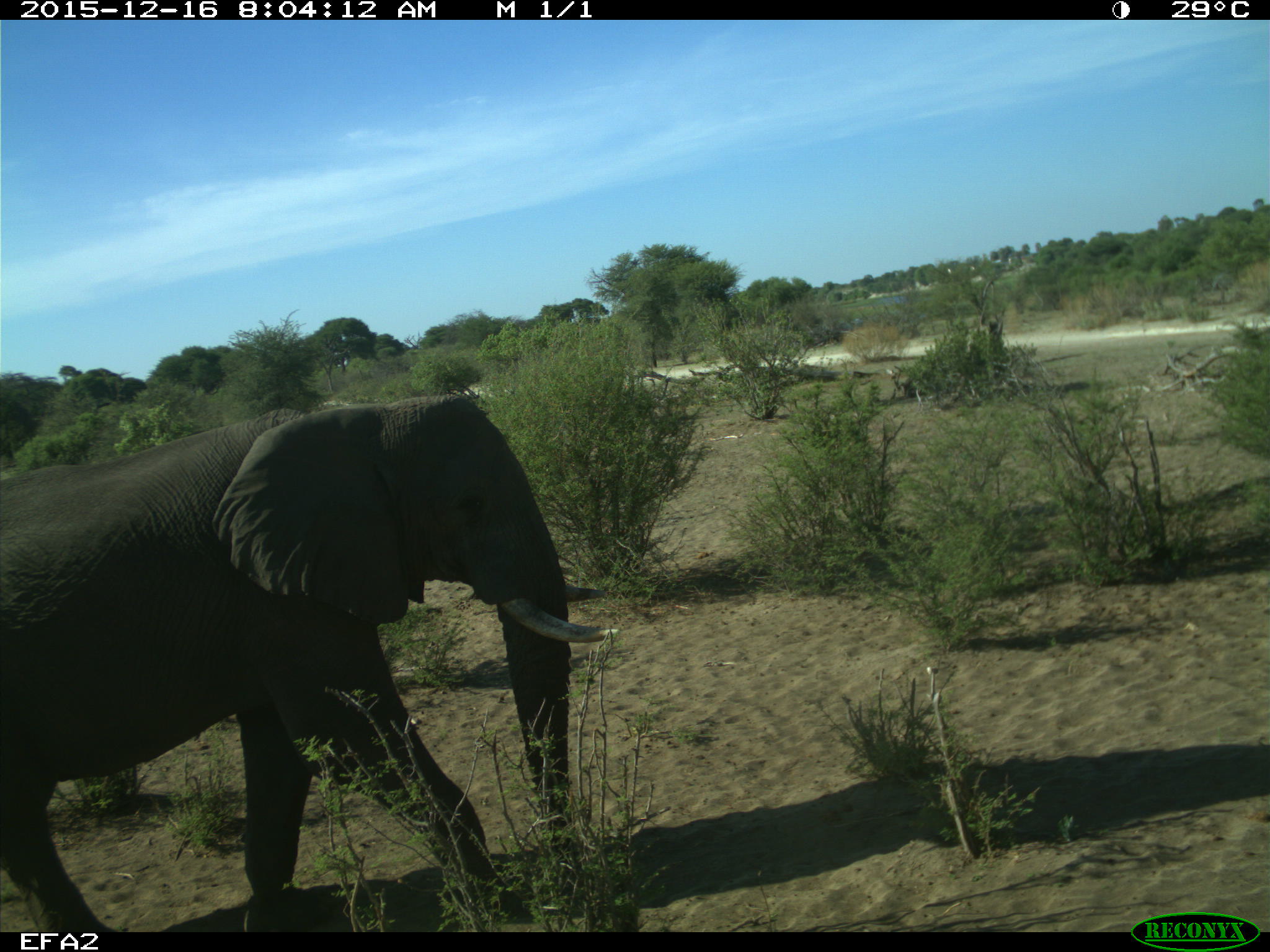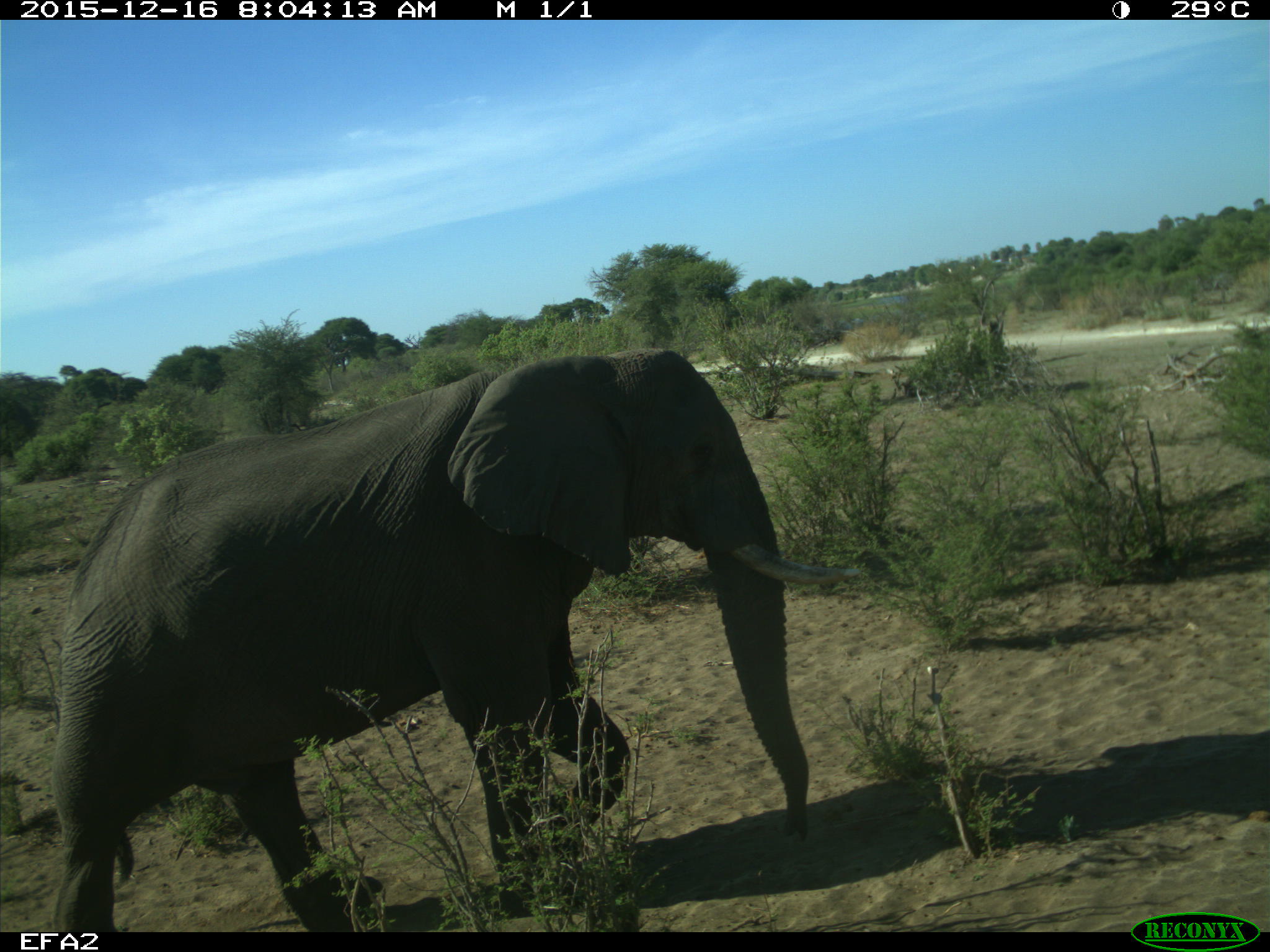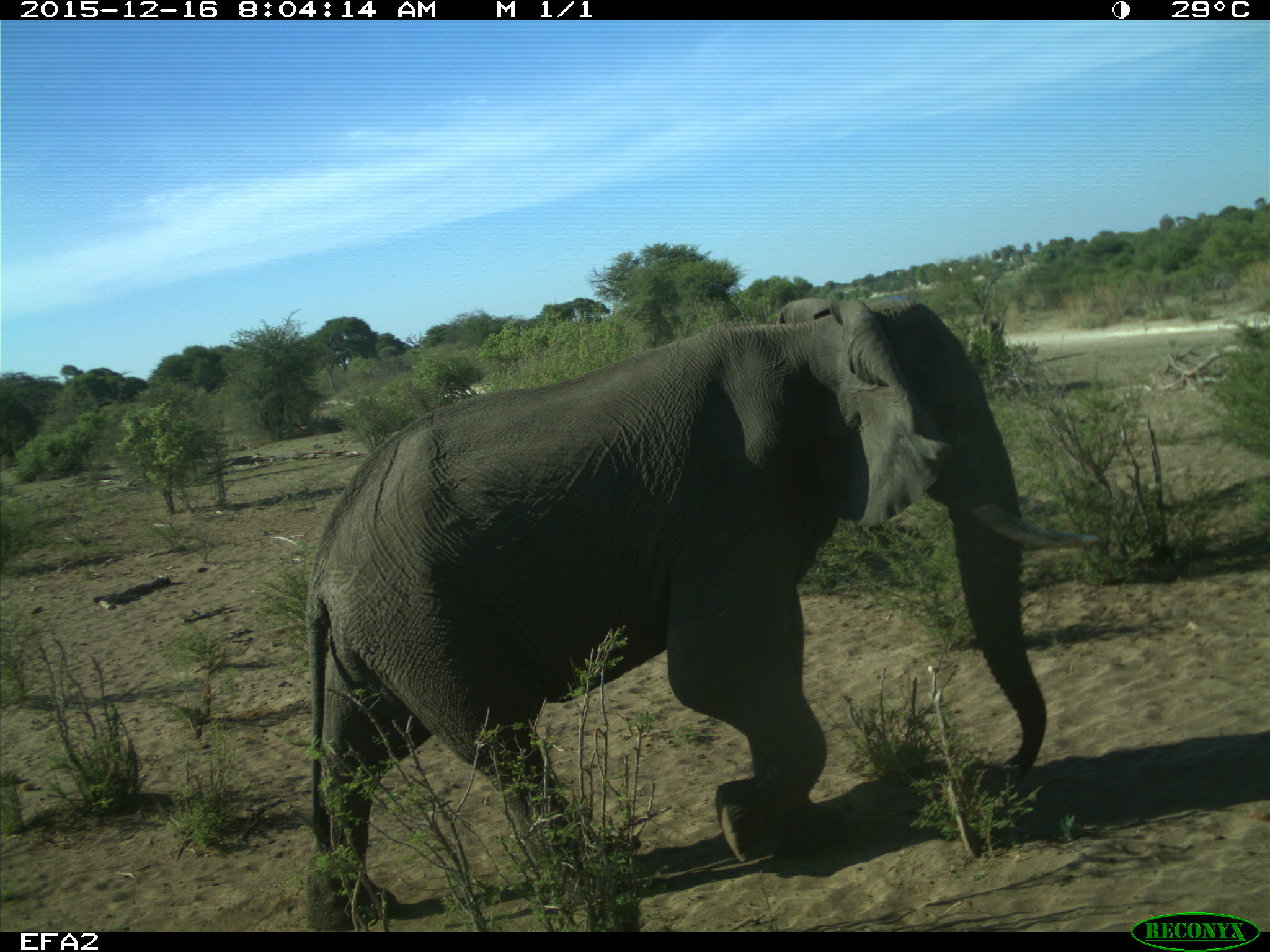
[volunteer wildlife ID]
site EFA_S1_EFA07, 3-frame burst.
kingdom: Animalia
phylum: Chordata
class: Mammalia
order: Proboscidea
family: Elephantidae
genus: Loxodonta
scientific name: Loxodonta africana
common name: african bush elephant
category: elephant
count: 1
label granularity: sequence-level